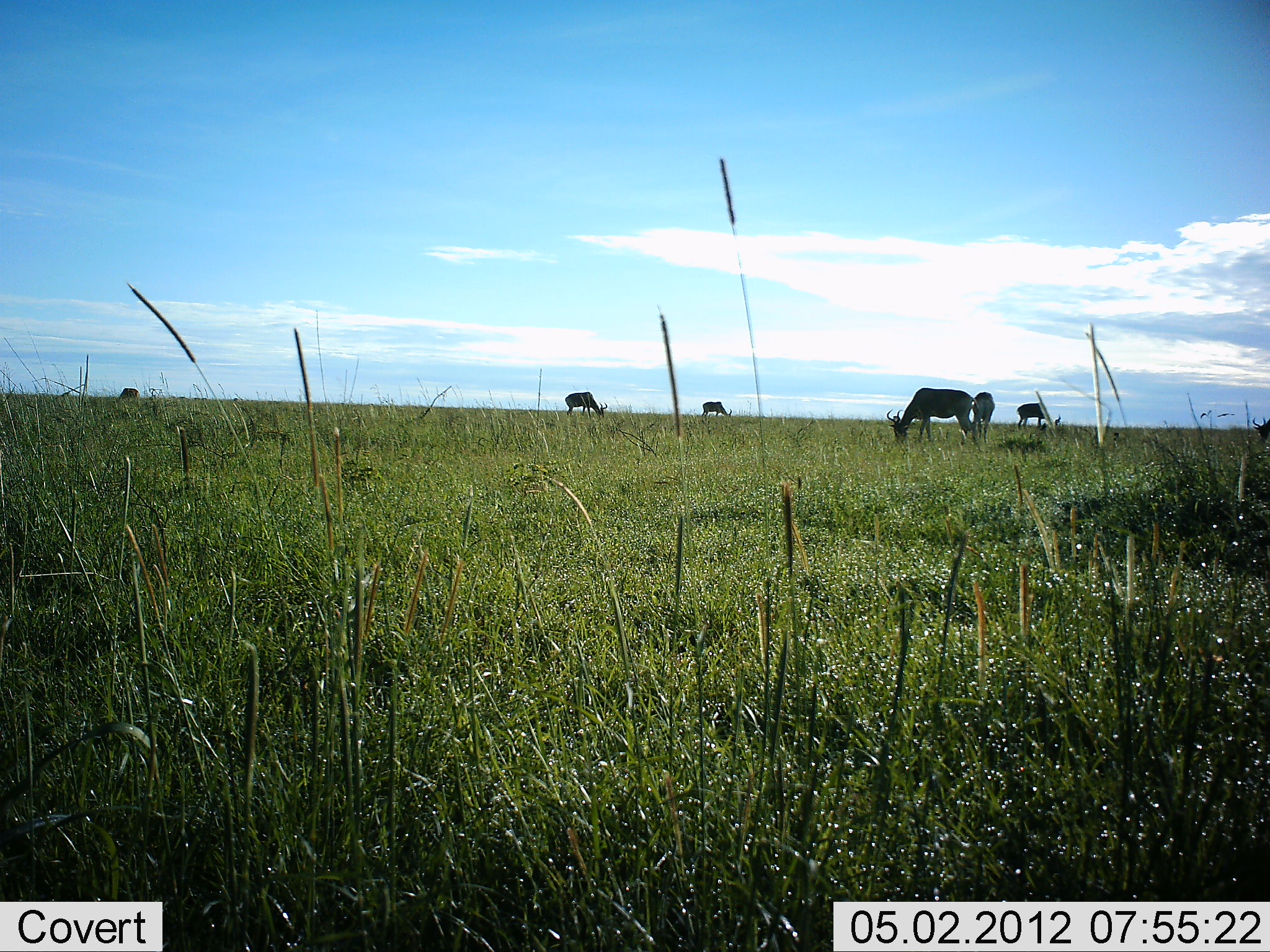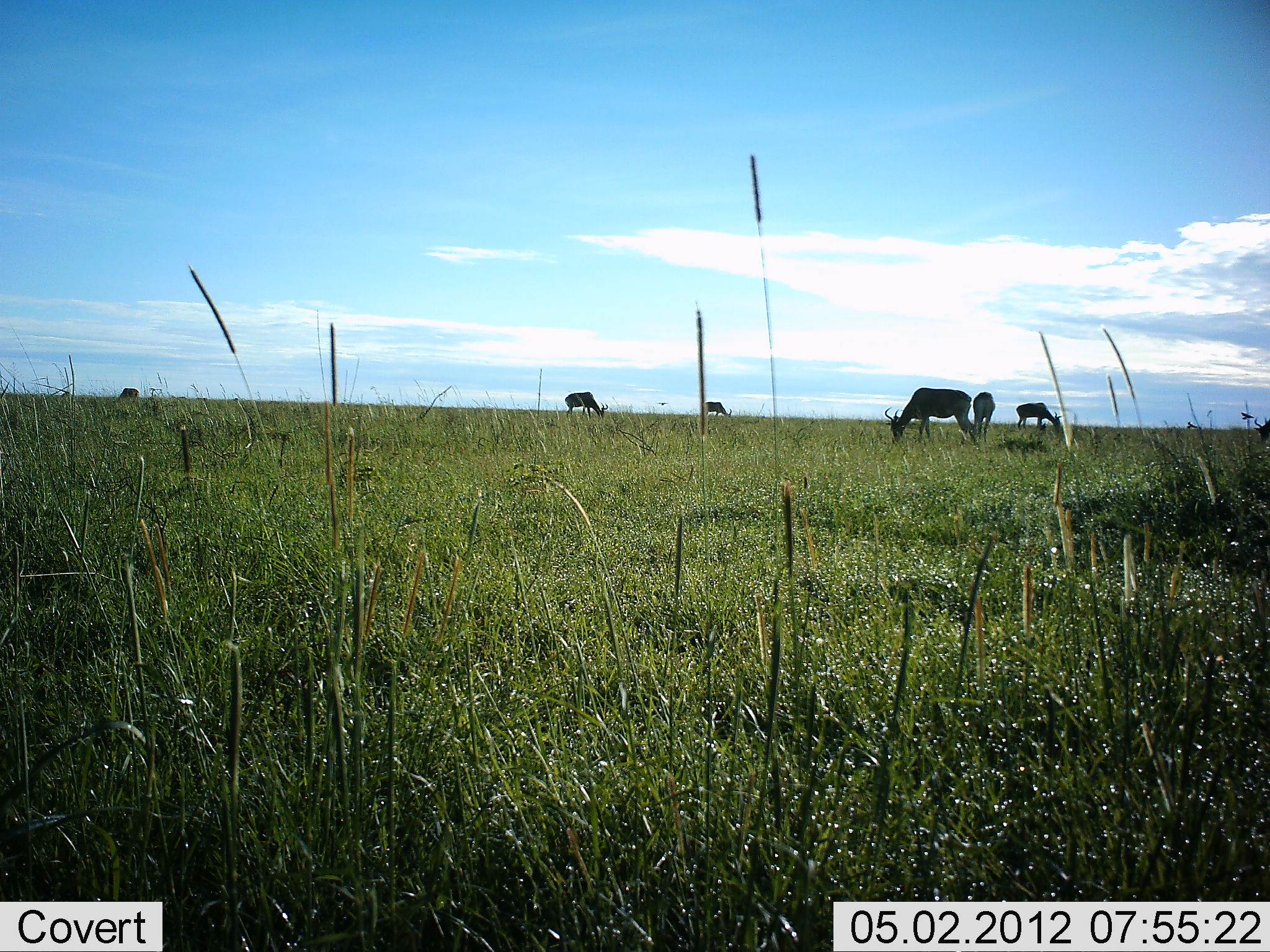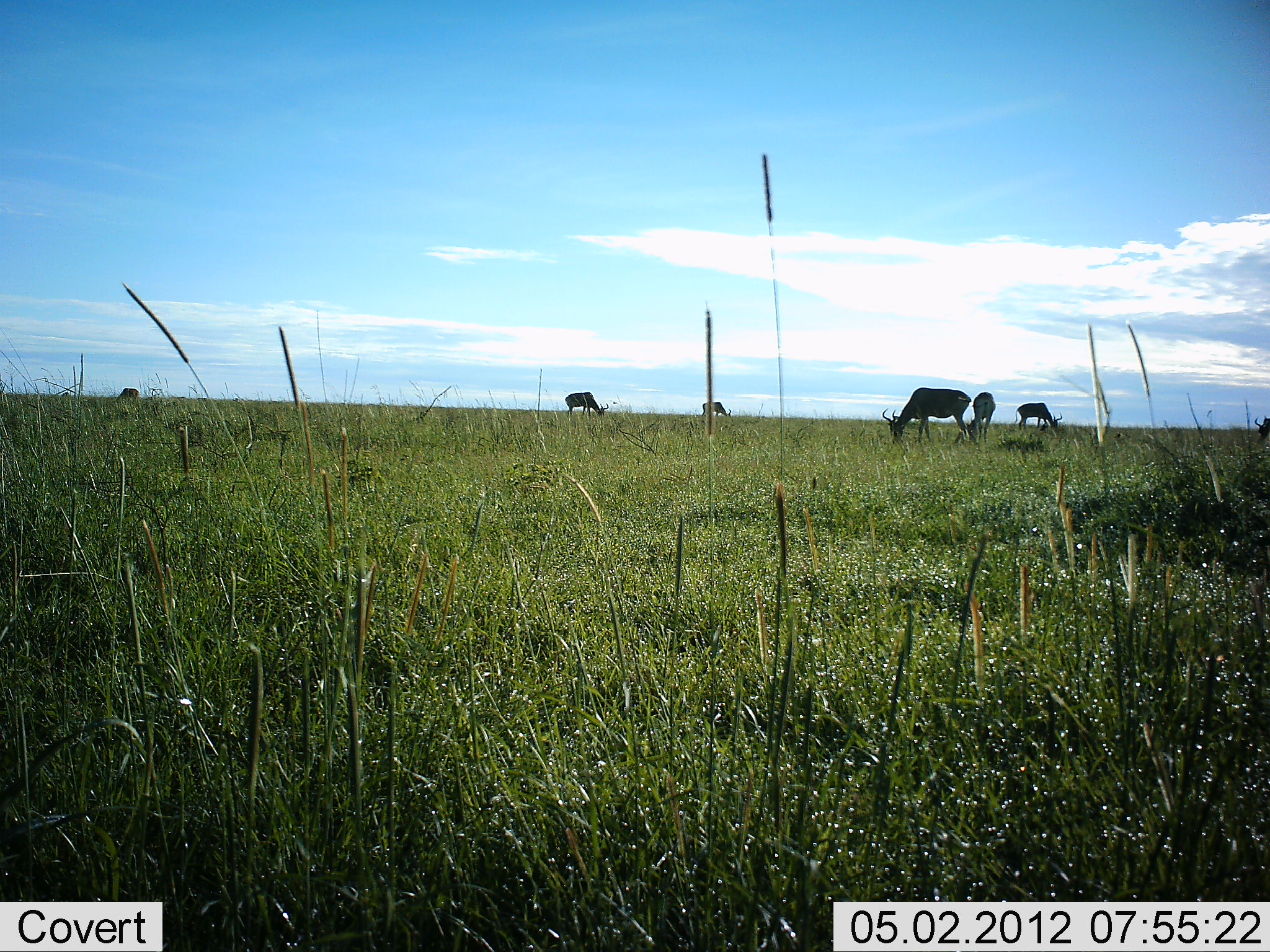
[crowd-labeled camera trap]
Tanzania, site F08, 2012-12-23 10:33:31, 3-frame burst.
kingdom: Animalia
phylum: Chordata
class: Mammalia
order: Artiodactyla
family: Bovidae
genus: Alcelaphus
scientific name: Alcelaphus buselaphus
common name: hartebeest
Hartebeest (Alcelaphus buselaphus), count 6. Behavior (volunteer vote fractions): standing 19%, resting 0%, moving 0%, interacting 0%. Young present (vote fraction): 0%. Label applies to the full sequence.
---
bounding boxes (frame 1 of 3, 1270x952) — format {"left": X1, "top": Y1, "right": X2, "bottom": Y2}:
animal: {"left": 887, "top": 387, "right": 979, "bottom": 445}; {"left": 565, "top": 392, "right": 608, "bottom": 418}; {"left": 973, "top": 392, "right": 995, "bottom": 442}; {"left": 1017, "top": 403, "right": 1061, "bottom": 428}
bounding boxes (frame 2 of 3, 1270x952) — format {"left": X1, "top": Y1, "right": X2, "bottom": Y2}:
animal: {"left": 884, "top": 387, "right": 975, "bottom": 443}; {"left": 1016, "top": 402, "right": 1061, "bottom": 431}; {"left": 566, "top": 392, "right": 608, "bottom": 419}; {"left": 973, "top": 392, "right": 995, "bottom": 443}; {"left": 1254, "top": 418, "right": 1270, "bottom": 443}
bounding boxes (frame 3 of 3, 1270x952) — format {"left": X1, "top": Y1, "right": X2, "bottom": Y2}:
animal: {"left": 882, "top": 387, "right": 972, "bottom": 442}; {"left": 966, "top": 391, "right": 996, "bottom": 442}; {"left": 1015, "top": 402, "right": 1062, "bottom": 430}; {"left": 566, "top": 392, "right": 609, "bottom": 418}